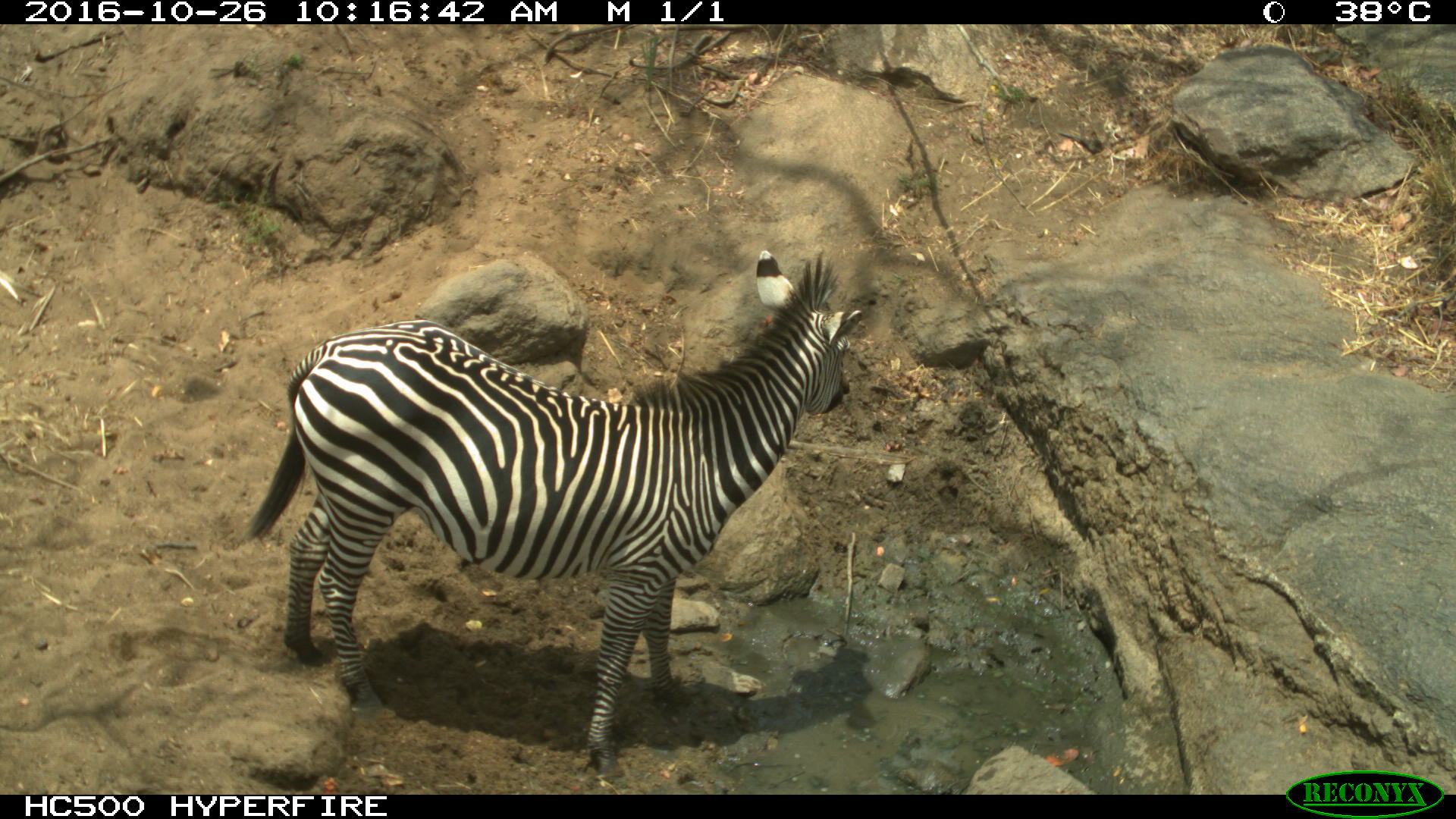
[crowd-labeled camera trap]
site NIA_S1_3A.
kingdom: Animalia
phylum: Chordata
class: Mammalia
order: Perissodactyla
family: Equidae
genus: Equus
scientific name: Equus quagga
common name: plains zebra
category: zebraplains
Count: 1.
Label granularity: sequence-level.